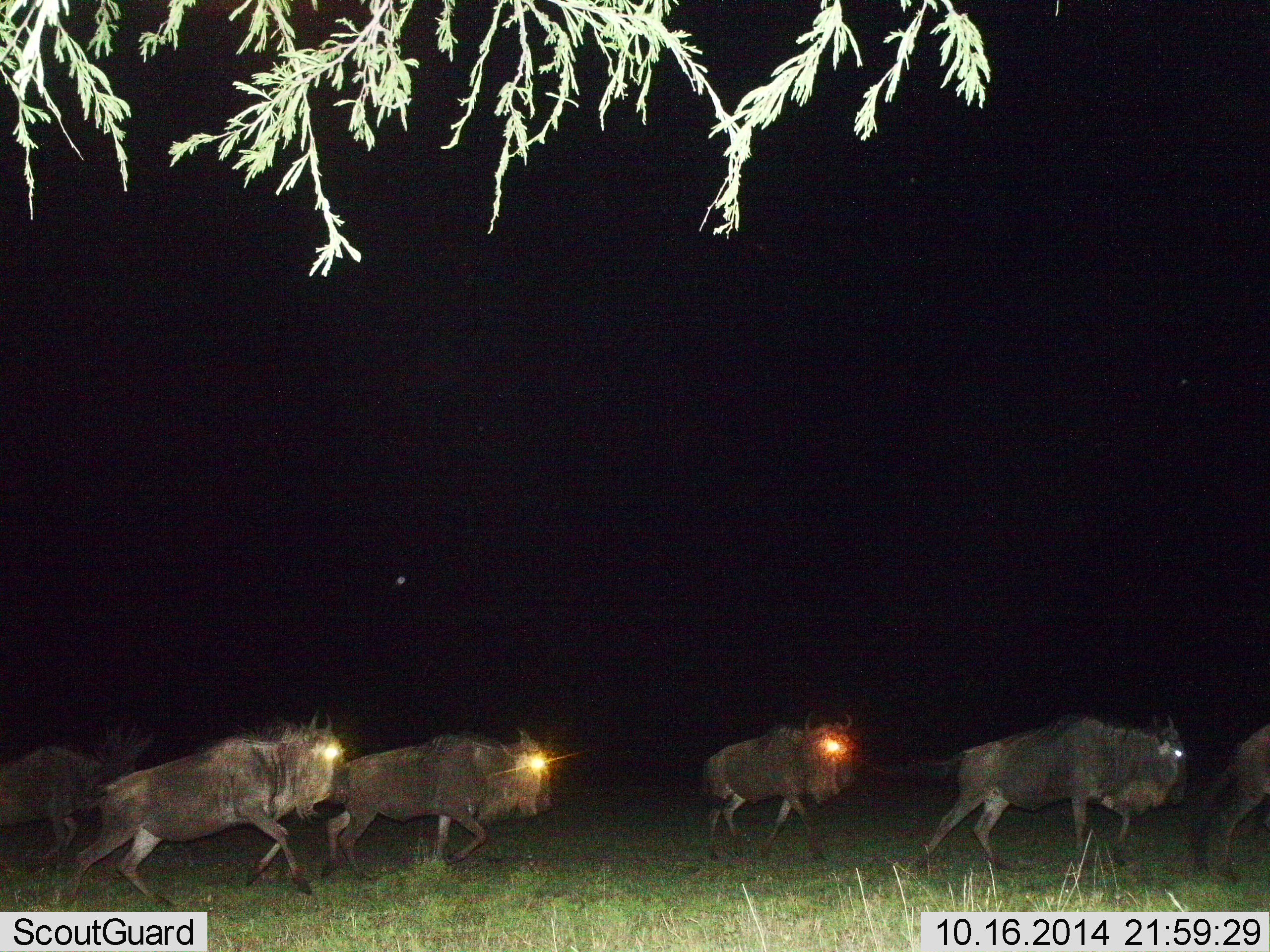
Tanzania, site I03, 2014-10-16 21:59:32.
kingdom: Animalia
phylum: Chordata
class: Mammalia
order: Artiodactyla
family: Bovidae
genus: Connochaetes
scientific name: Connochaetes taurinus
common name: blue wildebeest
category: wildebeest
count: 6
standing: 10%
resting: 0%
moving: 100%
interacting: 0%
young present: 0%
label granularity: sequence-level